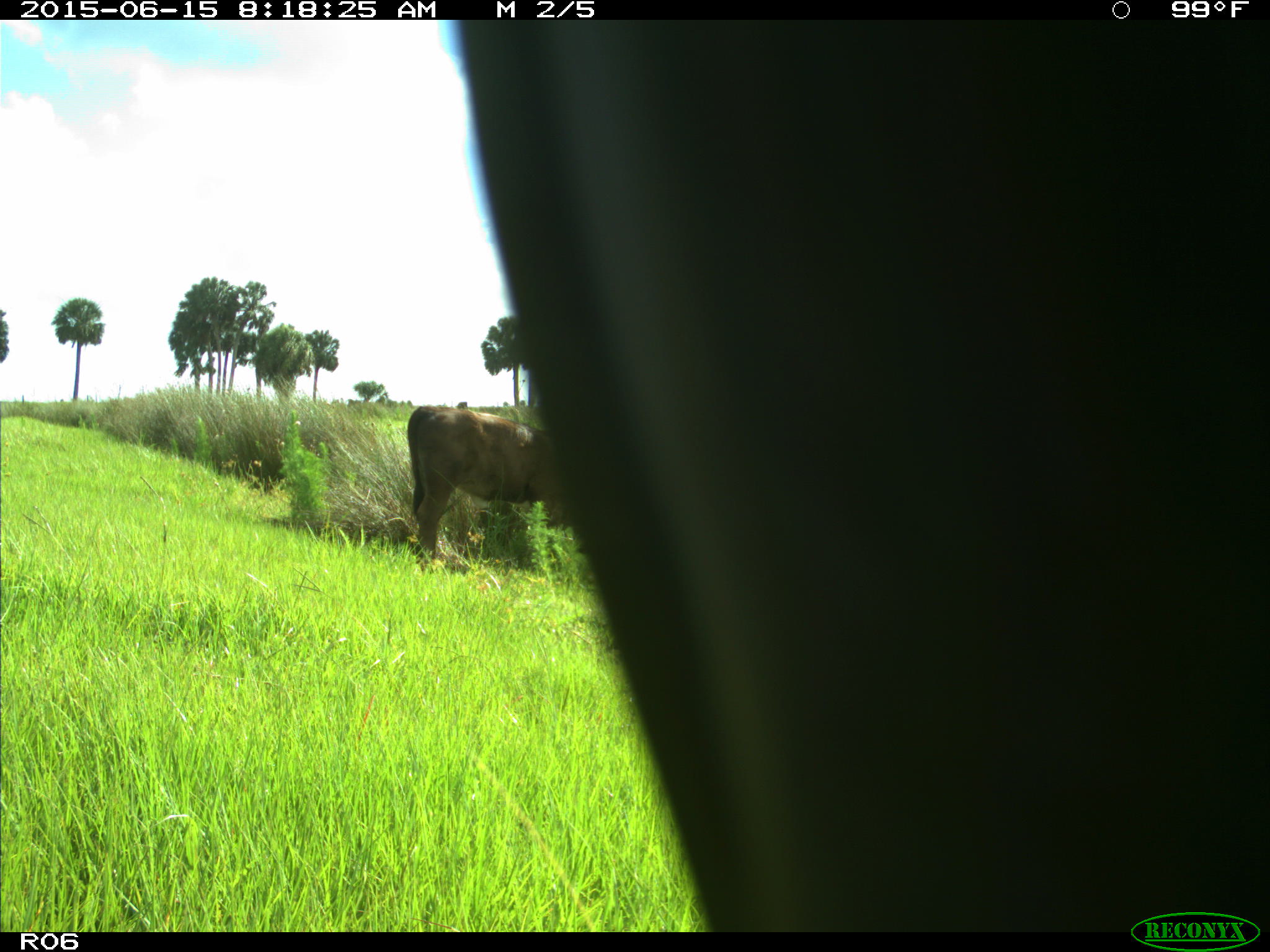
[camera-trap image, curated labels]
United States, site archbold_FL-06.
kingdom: Animalia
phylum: Chordata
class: Mammalia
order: Artiodactyla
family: Bovidae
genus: Bos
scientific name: Bos taurus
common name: domestic cow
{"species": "Bos taurus (domestic cow)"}